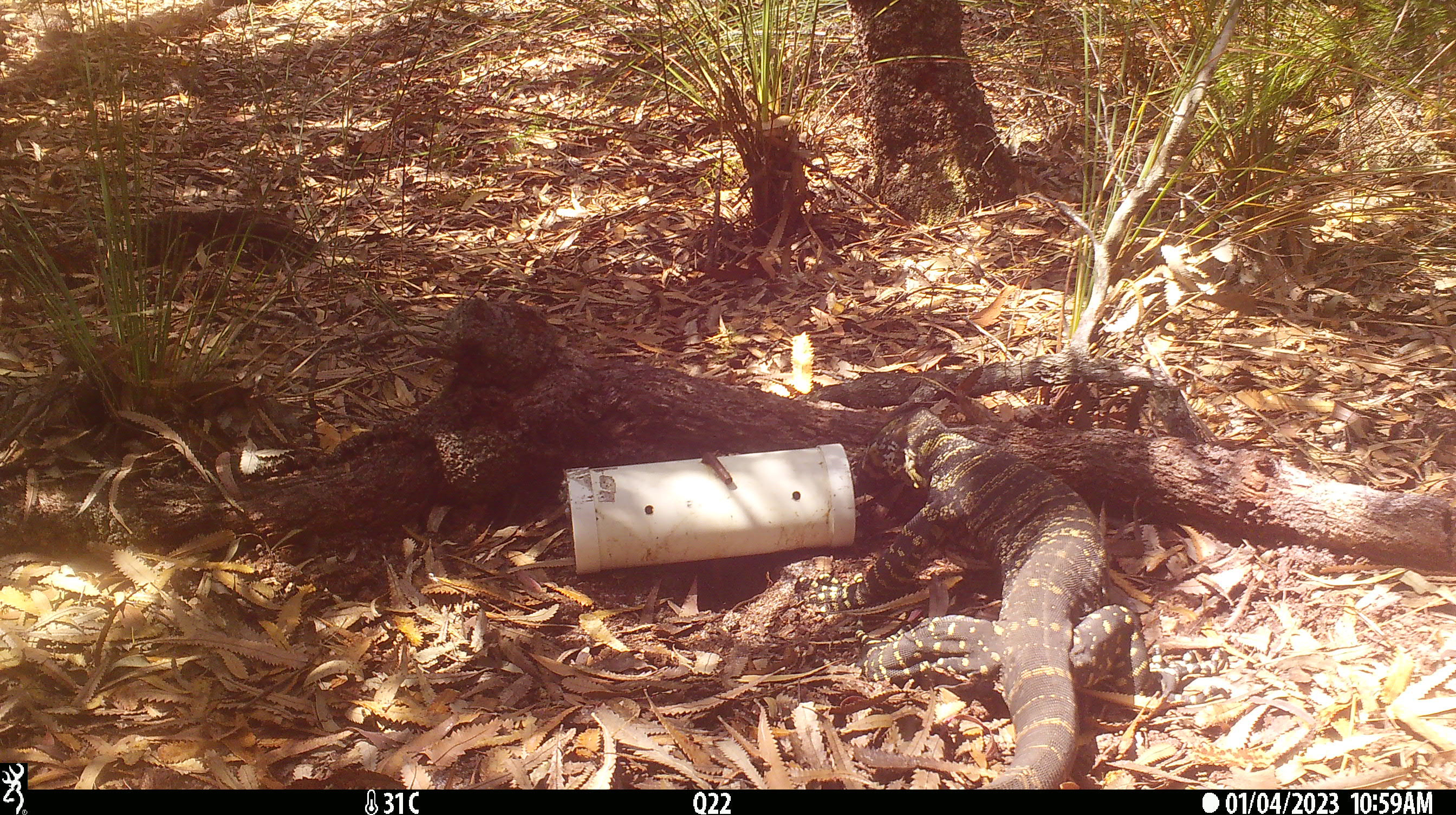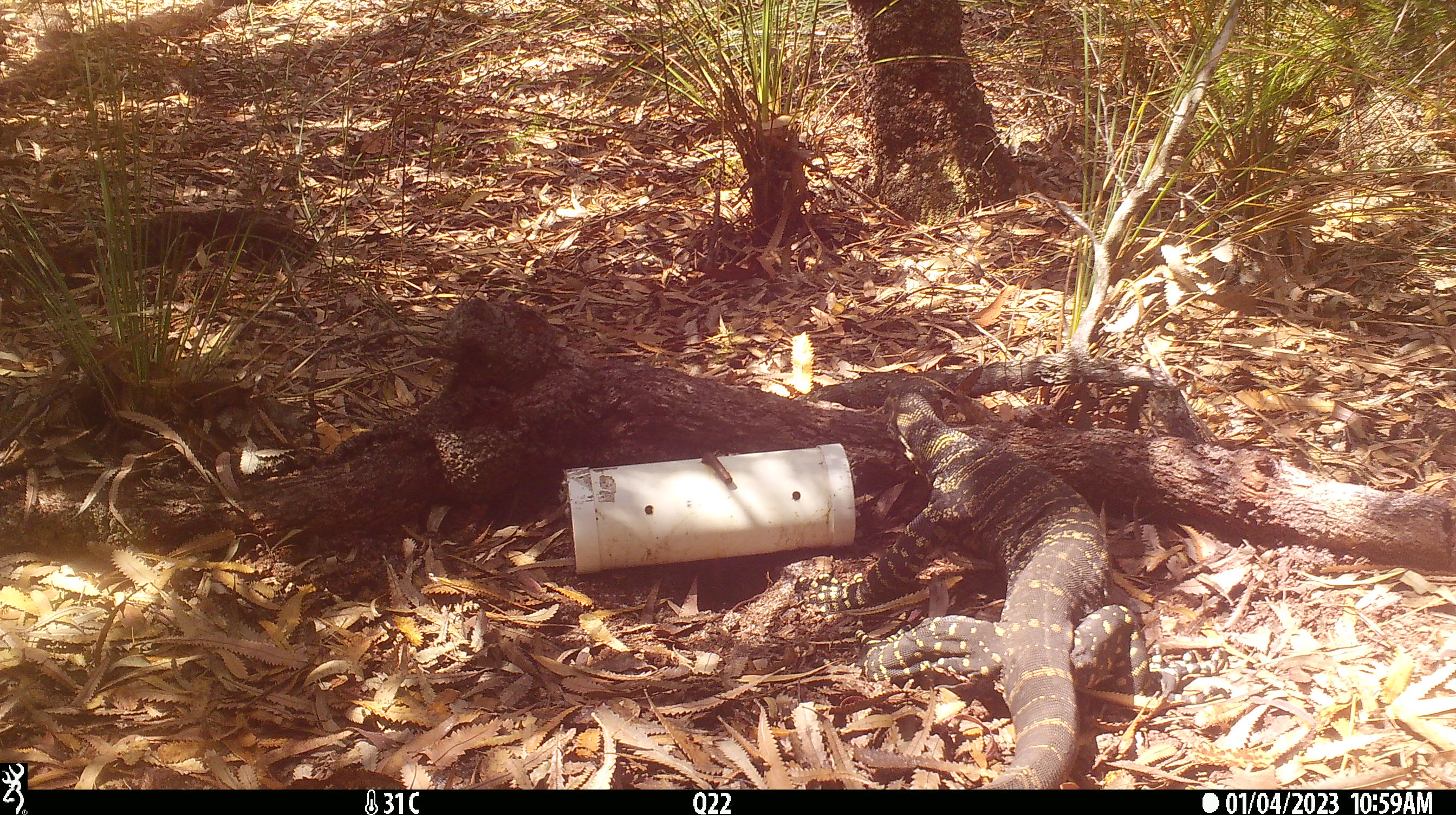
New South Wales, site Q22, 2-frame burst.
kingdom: Animalia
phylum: Chordata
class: Reptilia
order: Squamata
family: Varanidae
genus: Varanus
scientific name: Varanus varius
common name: lace monitor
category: goanna